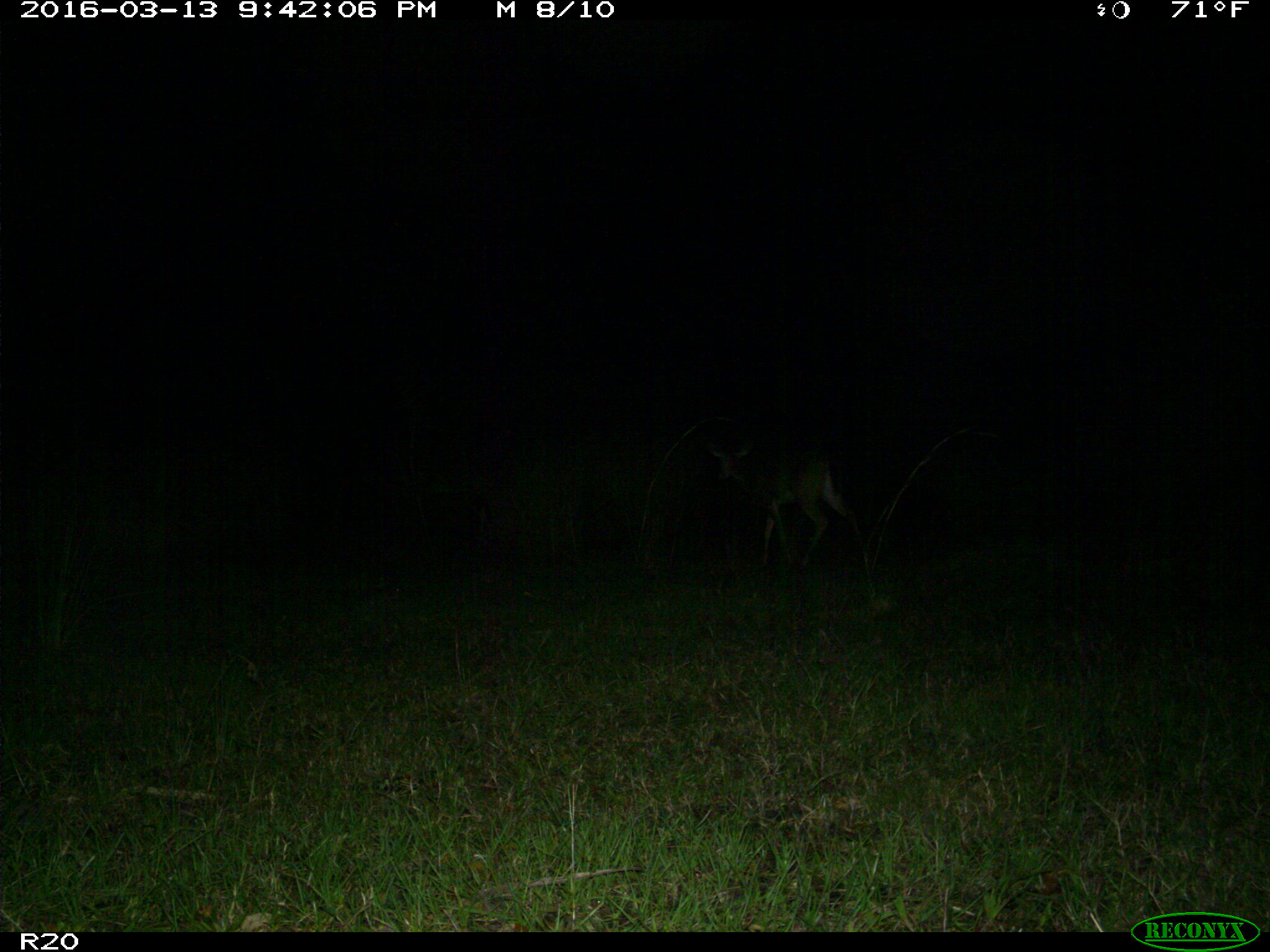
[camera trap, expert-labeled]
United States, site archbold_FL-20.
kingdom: Animalia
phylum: Chordata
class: Mammalia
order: Artiodactyla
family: Cervidae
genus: Odocoileus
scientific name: Odocoileus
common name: deer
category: unidentified deer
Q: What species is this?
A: Unidentified deer (deer) (Odocoileus).